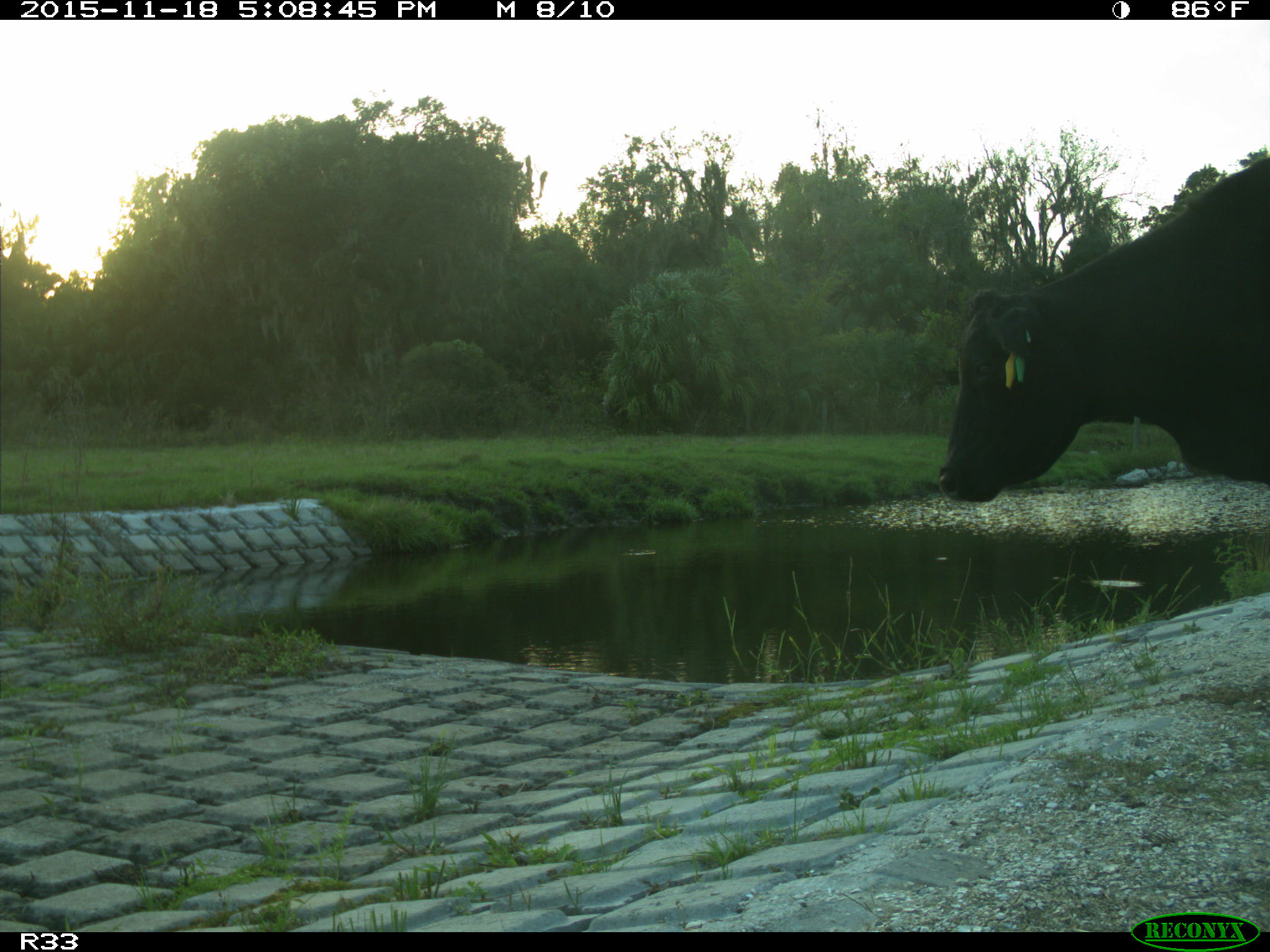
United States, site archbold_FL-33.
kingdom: Animalia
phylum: Chordata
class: Mammalia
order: Artiodactyla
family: Bovidae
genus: Bos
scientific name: Bos taurus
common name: domestic cow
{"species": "Bos taurus (domestic cow)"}